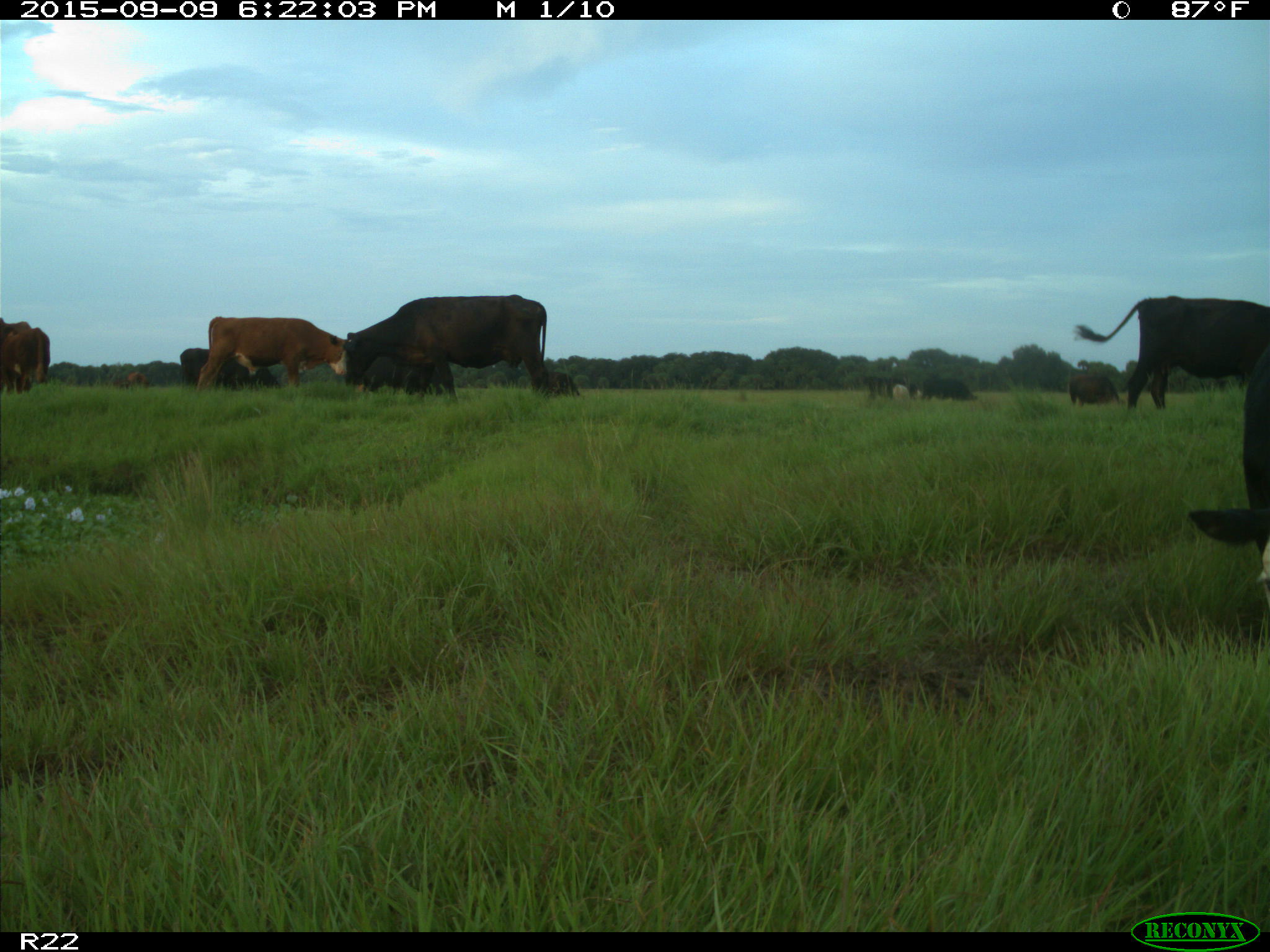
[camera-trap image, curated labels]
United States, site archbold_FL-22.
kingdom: Animalia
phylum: Chordata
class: Mammalia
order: Artiodactyla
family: Bovidae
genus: Bos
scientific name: Bos taurus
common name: domestic cow